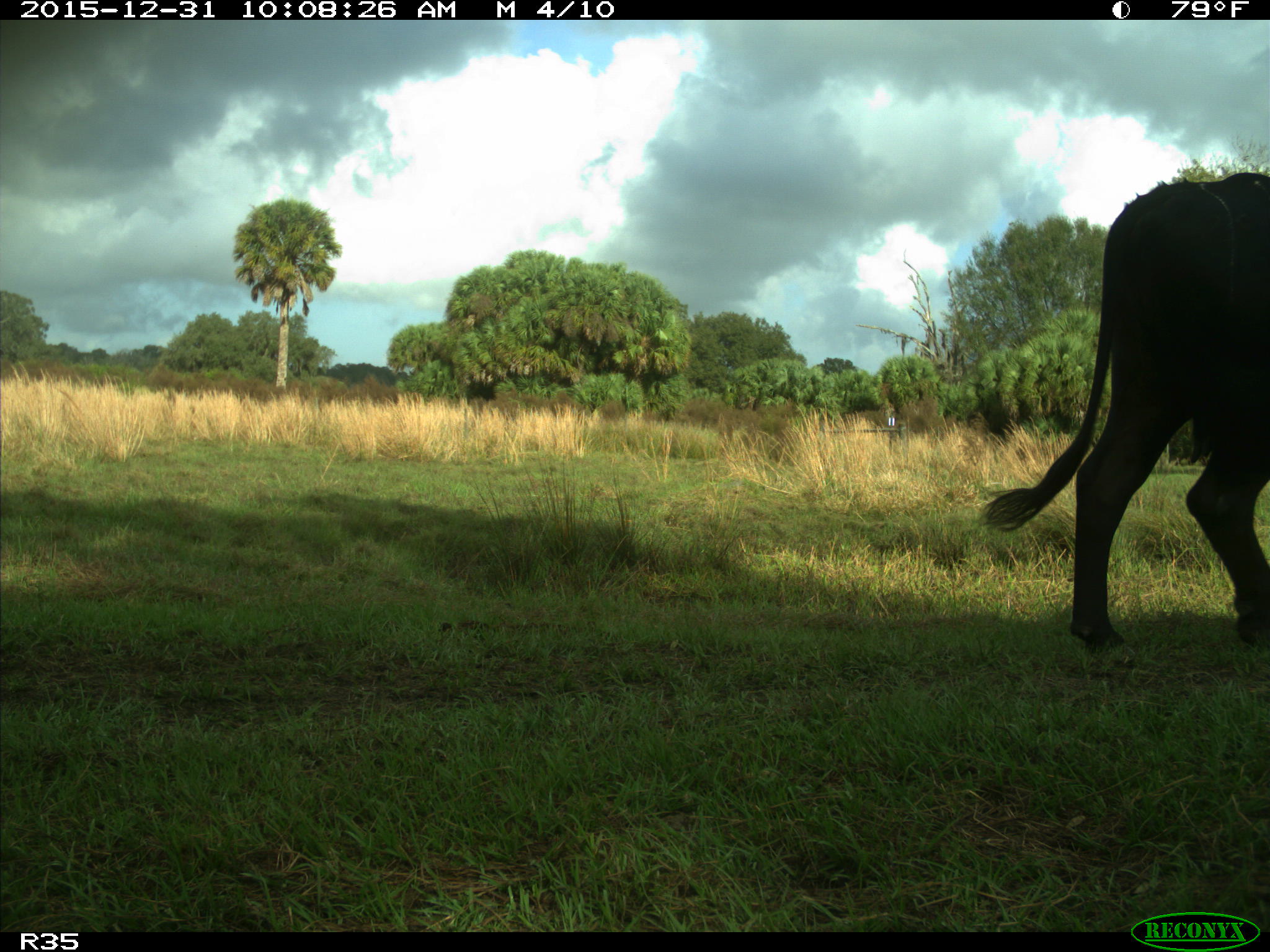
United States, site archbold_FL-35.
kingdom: Animalia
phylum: Chordata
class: Mammalia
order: Artiodactyla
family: Bovidae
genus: Bos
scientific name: Bos taurus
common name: domestic cow